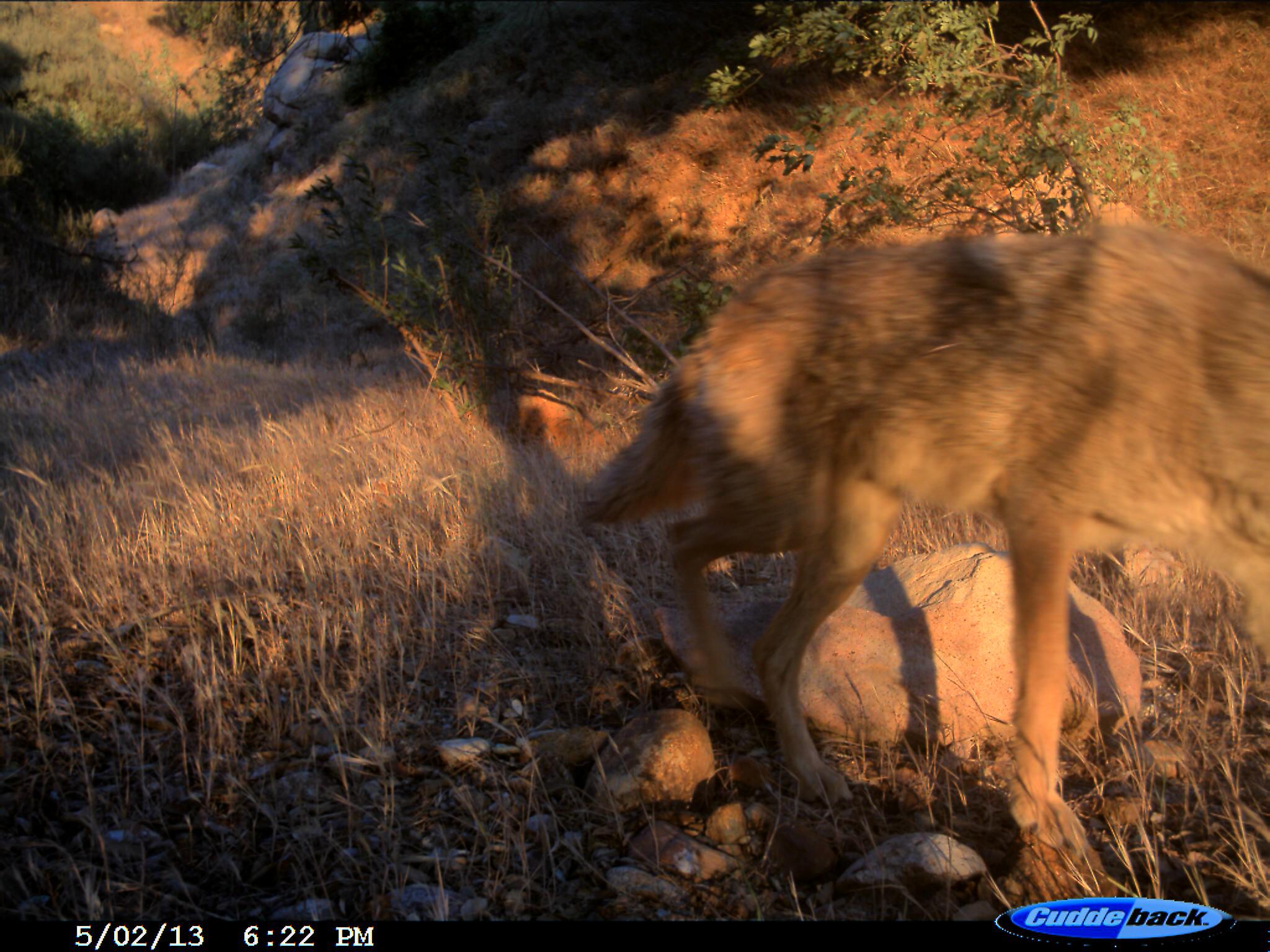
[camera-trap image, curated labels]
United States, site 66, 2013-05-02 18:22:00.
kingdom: Animalia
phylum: Chordata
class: Mammalia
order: Carnivora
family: Canidae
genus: Canis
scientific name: Canis latrans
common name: coyote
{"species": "coyote (Canis latrans)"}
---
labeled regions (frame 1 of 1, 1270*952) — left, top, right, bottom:
coyote: 578, 219, 1270, 857